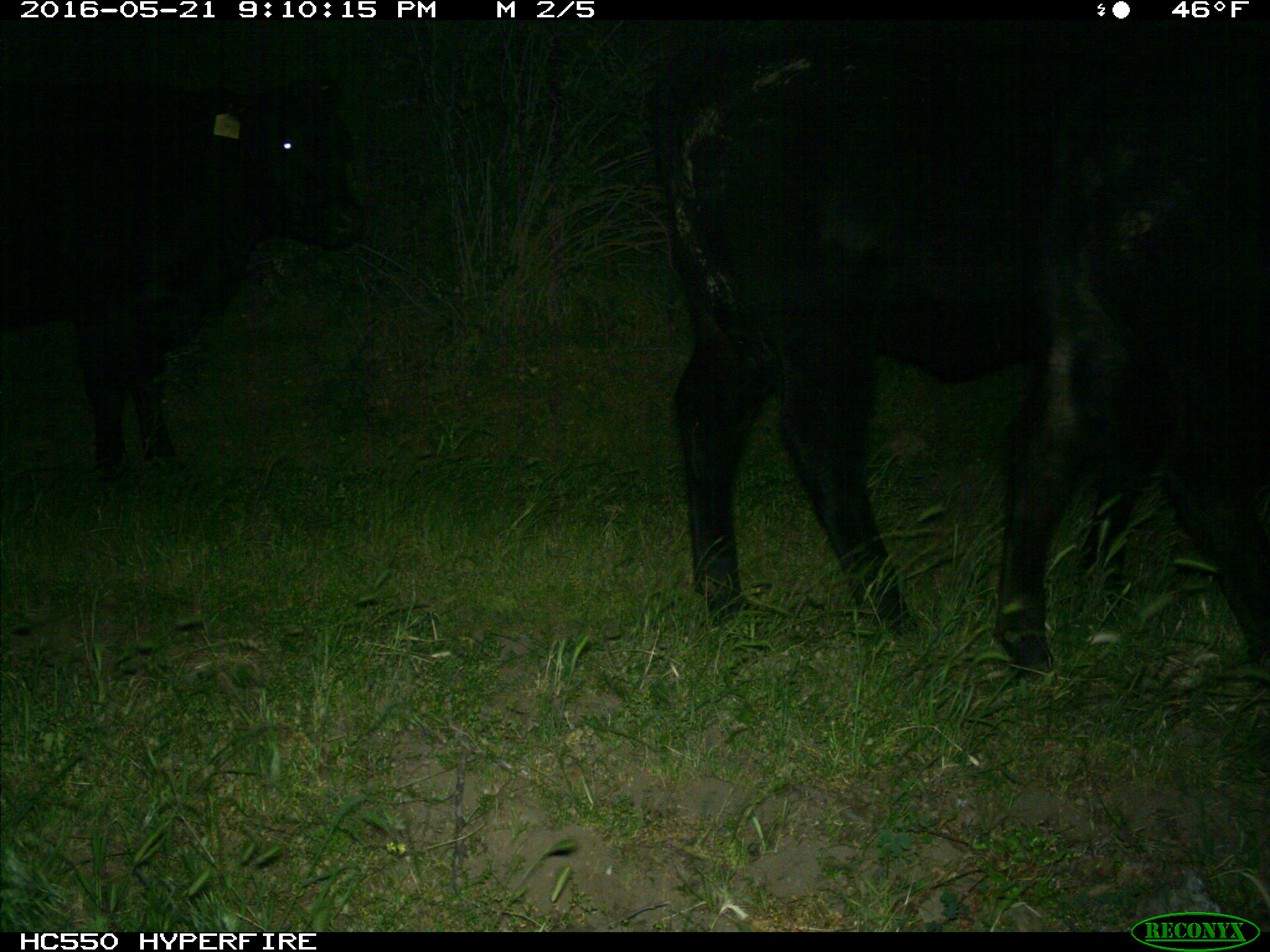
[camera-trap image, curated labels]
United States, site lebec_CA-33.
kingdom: Animalia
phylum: Chordata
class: Mammalia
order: Artiodactyla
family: Bovidae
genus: Bos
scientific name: Bos taurus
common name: domestic cow